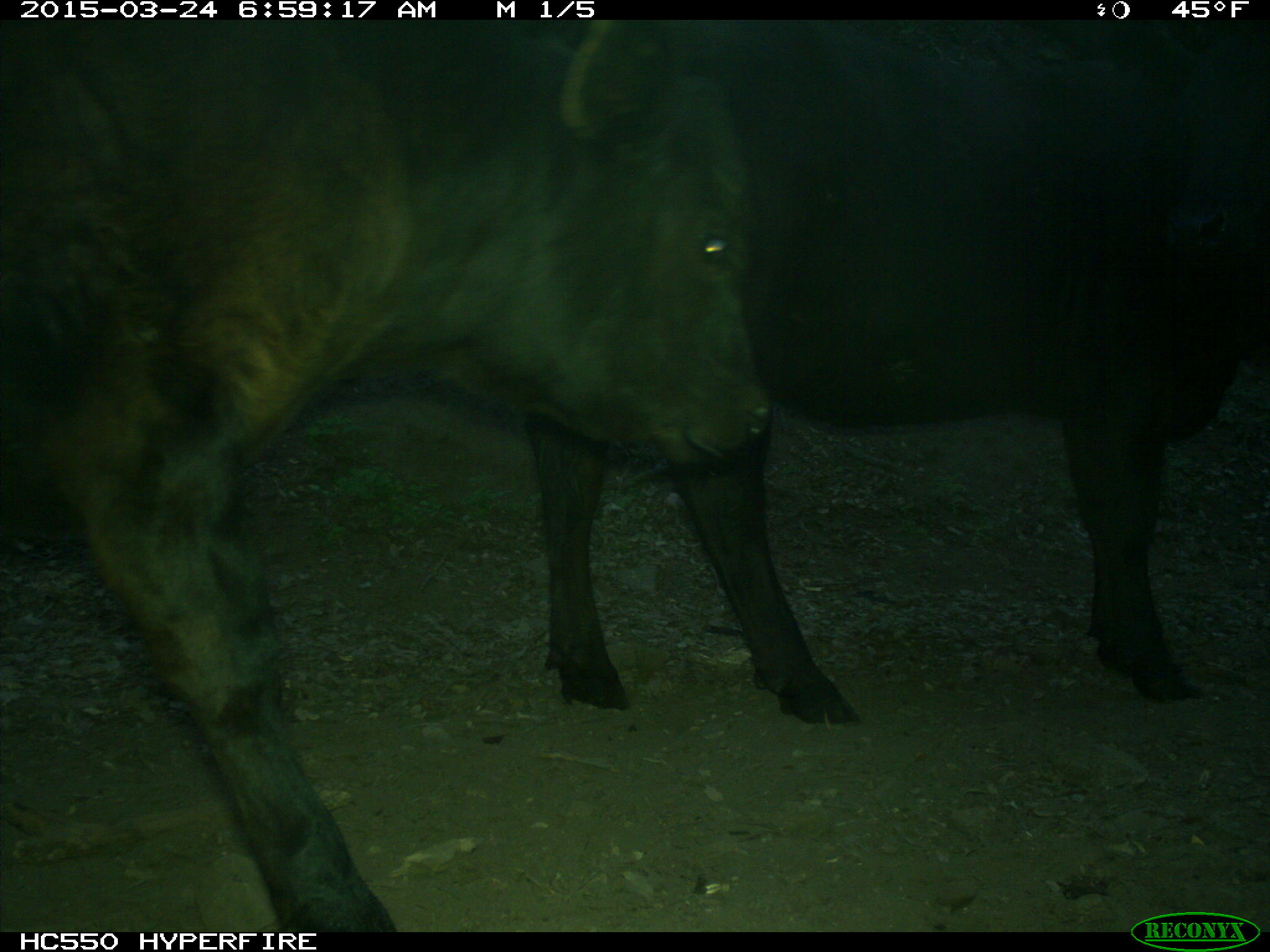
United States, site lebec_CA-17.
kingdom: Animalia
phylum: Chordata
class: Mammalia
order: Artiodactyla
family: Bovidae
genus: Bos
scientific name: Bos taurus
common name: domestic cow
Bos taurus (domestic cow).